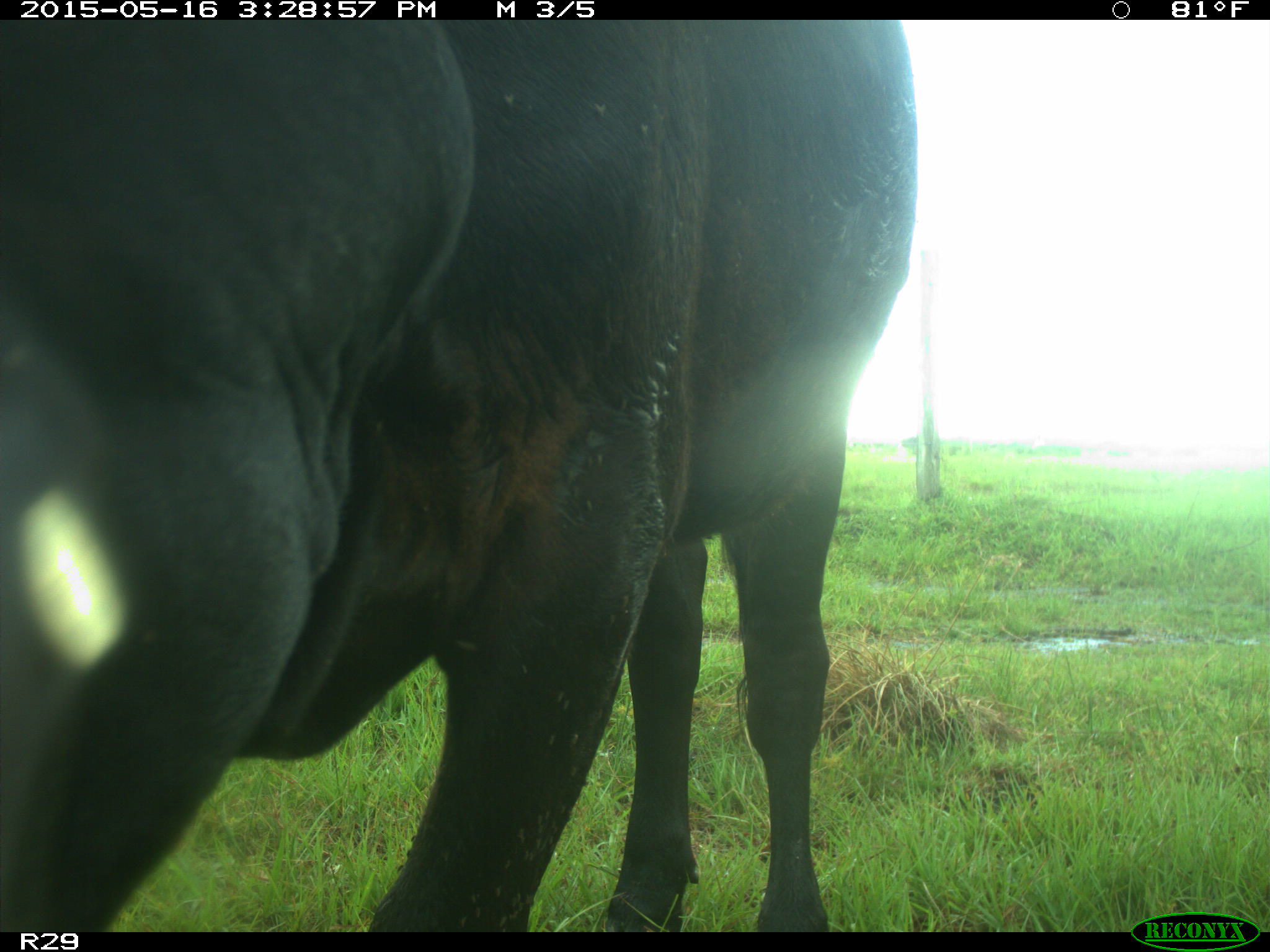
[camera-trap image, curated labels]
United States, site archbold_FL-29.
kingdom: Animalia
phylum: Chordata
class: Mammalia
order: Artiodactyla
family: Bovidae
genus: Bos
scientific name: Bos taurus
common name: domestic cow